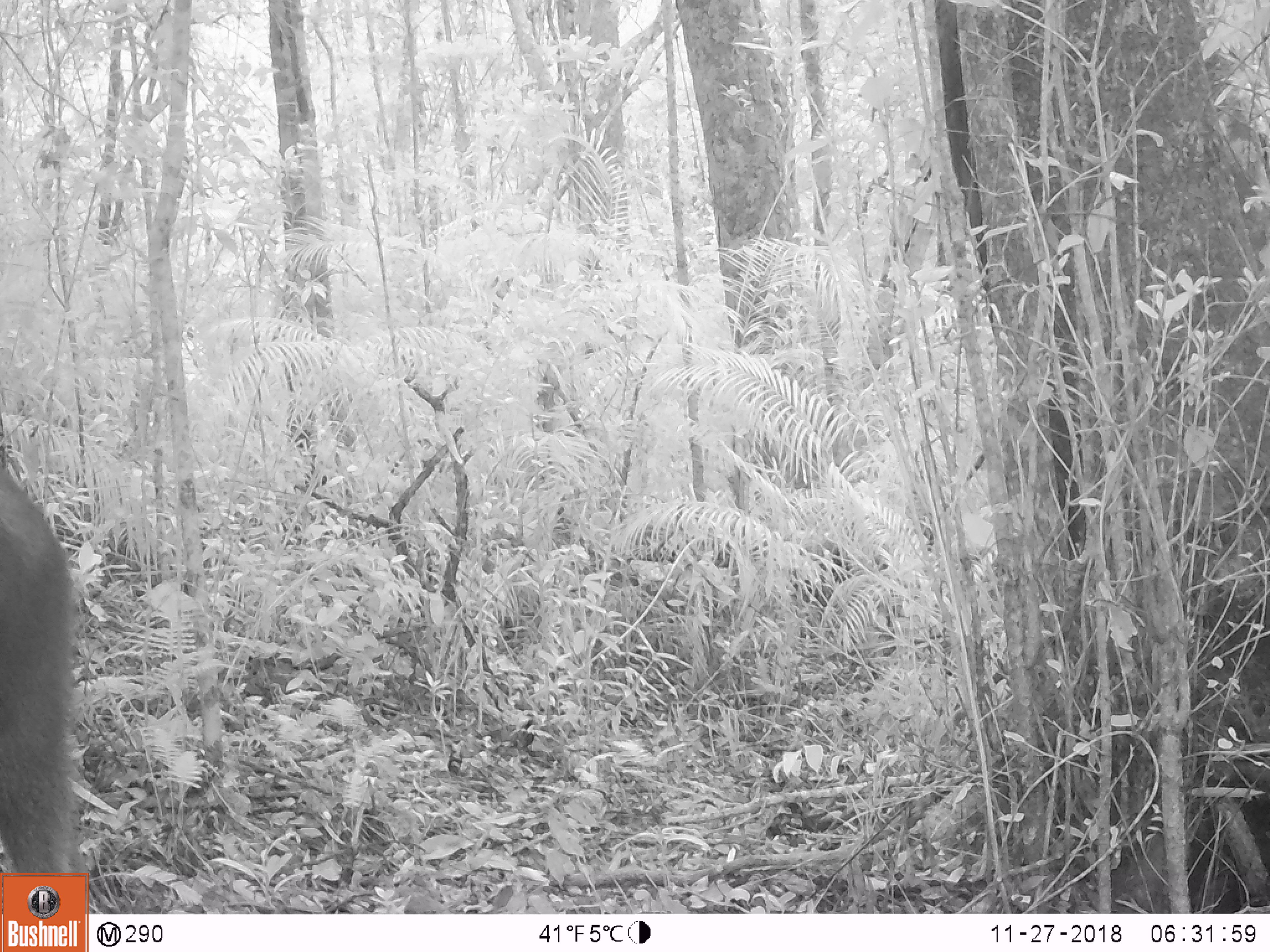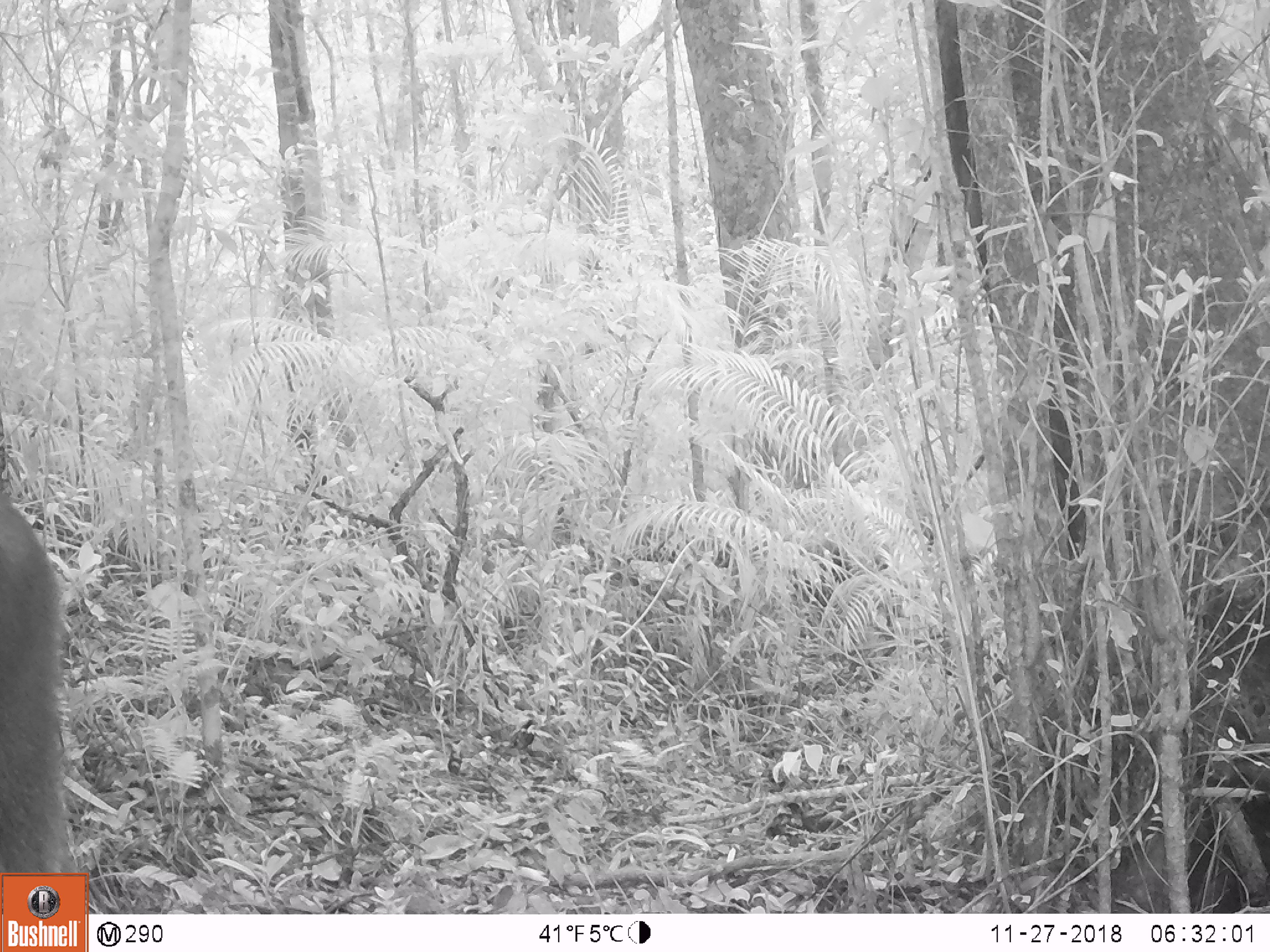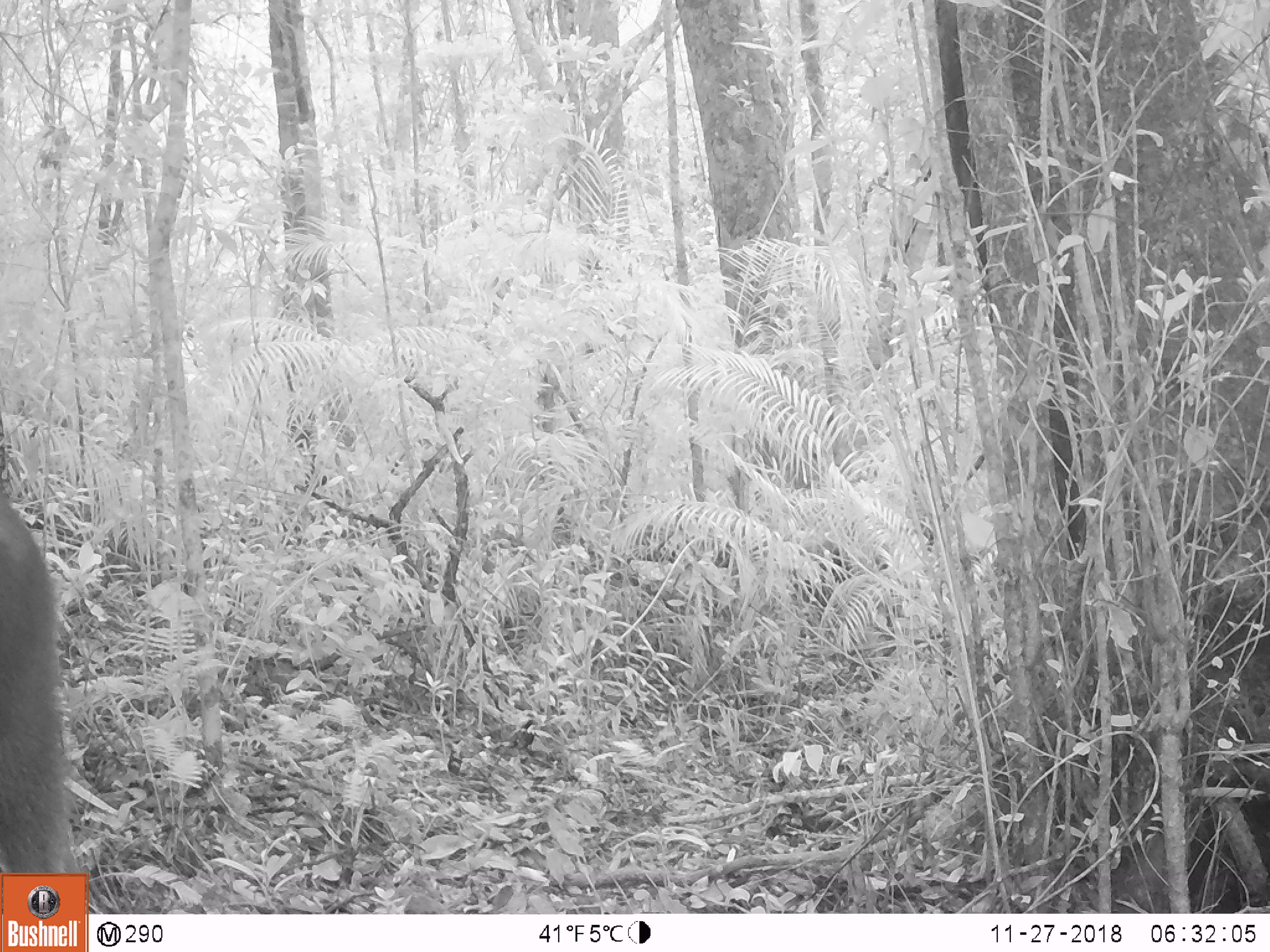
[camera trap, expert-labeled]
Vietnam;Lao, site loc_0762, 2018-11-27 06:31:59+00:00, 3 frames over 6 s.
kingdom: Animalia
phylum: Chordata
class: Mammalia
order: Artiodactyla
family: Bovidae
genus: Capricornis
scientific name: Capricornis sumatraensis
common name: chinese serow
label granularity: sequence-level